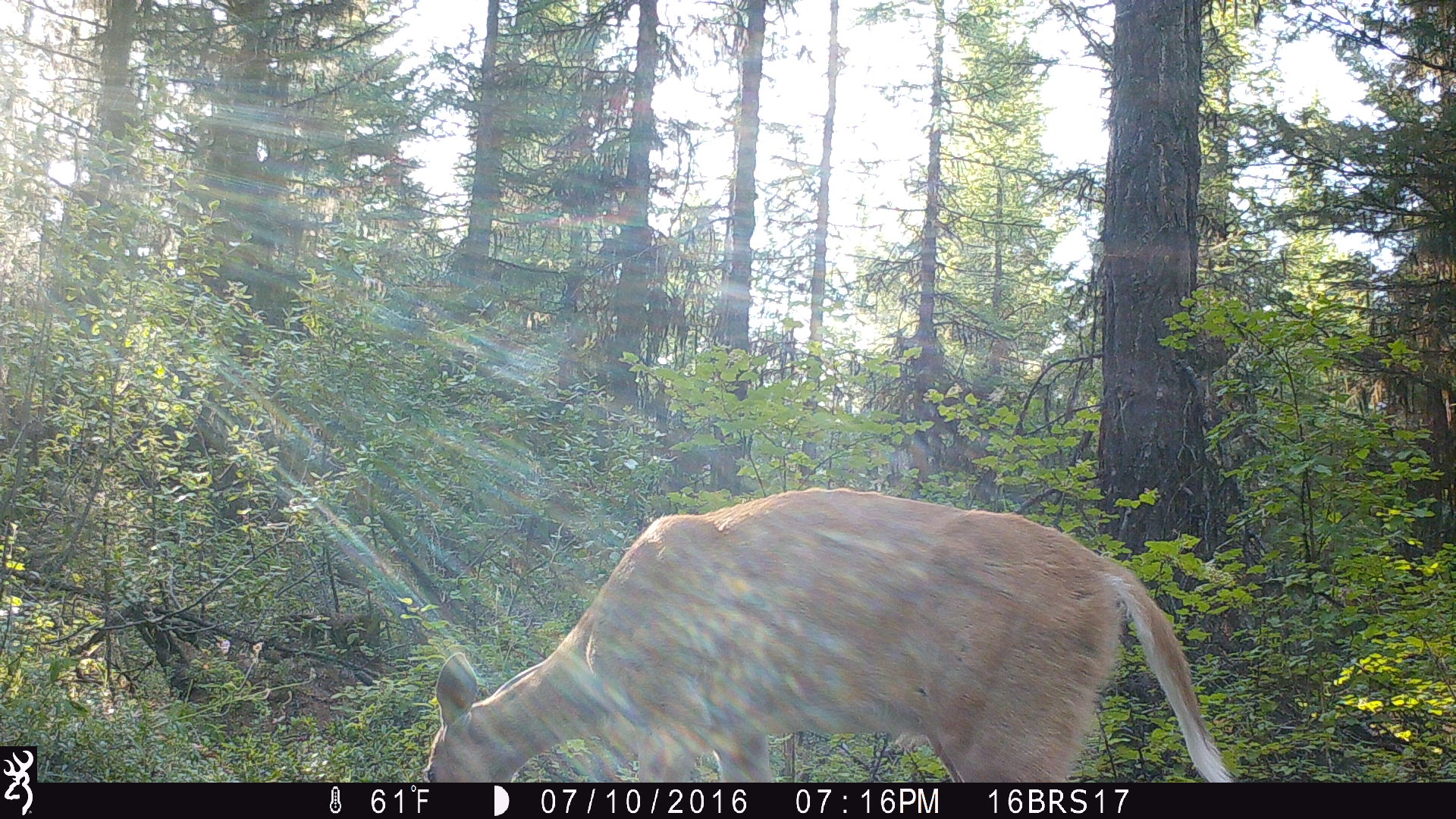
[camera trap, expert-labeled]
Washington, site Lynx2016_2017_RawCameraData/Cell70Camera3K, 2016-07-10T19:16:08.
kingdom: Animalia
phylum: Chordata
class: Mammalia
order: Artiodactyla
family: Cervidae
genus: Odocoileus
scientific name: Odocoileus virginianus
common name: white-tailed deer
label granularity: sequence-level